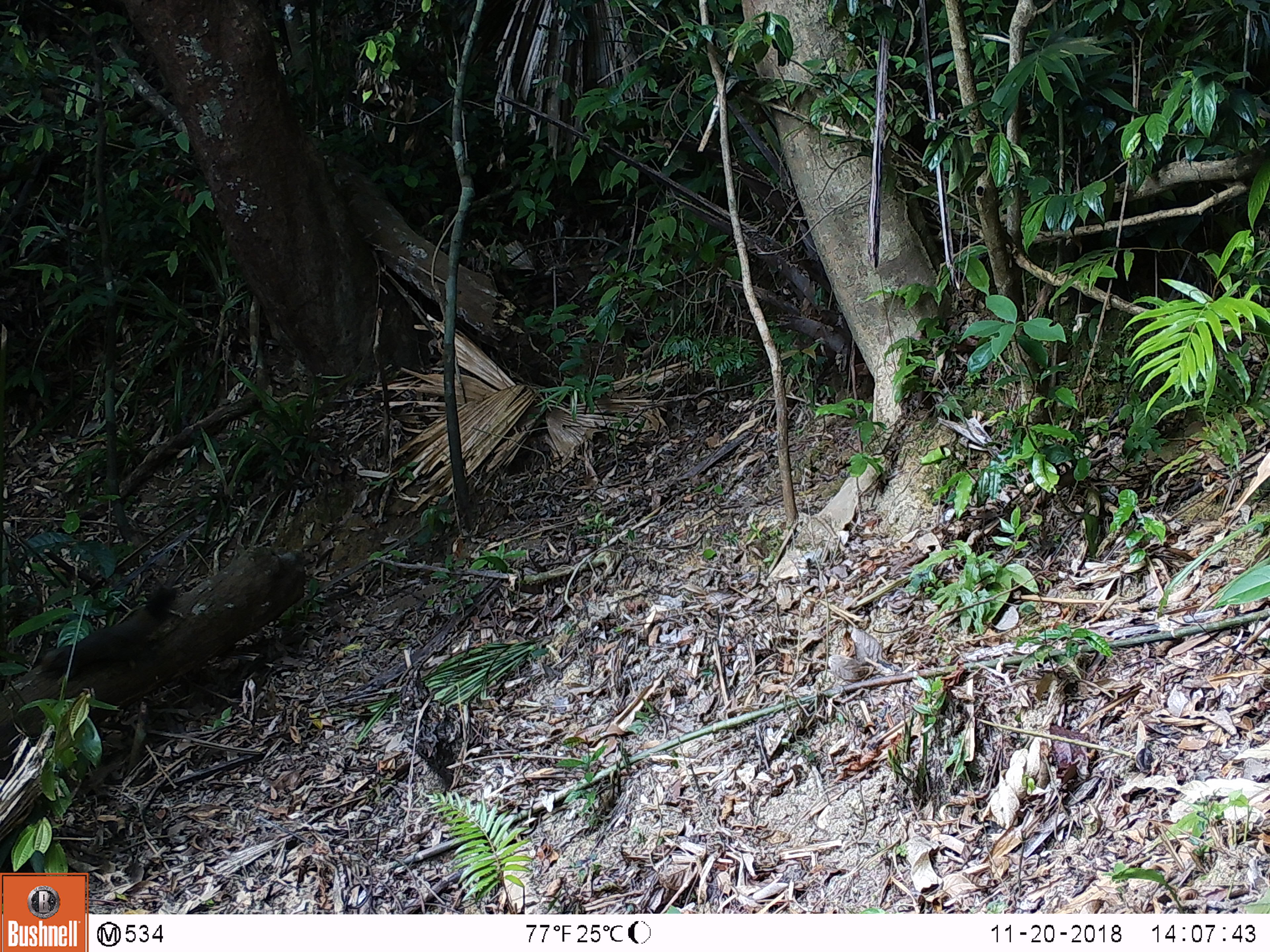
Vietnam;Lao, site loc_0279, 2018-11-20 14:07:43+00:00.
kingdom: Animalia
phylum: Chordata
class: Mammalia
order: Rodentia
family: Sciuridae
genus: Callosciurus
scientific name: Callosciurus erythraeus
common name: pallas's squirrel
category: pallass squirrel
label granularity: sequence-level